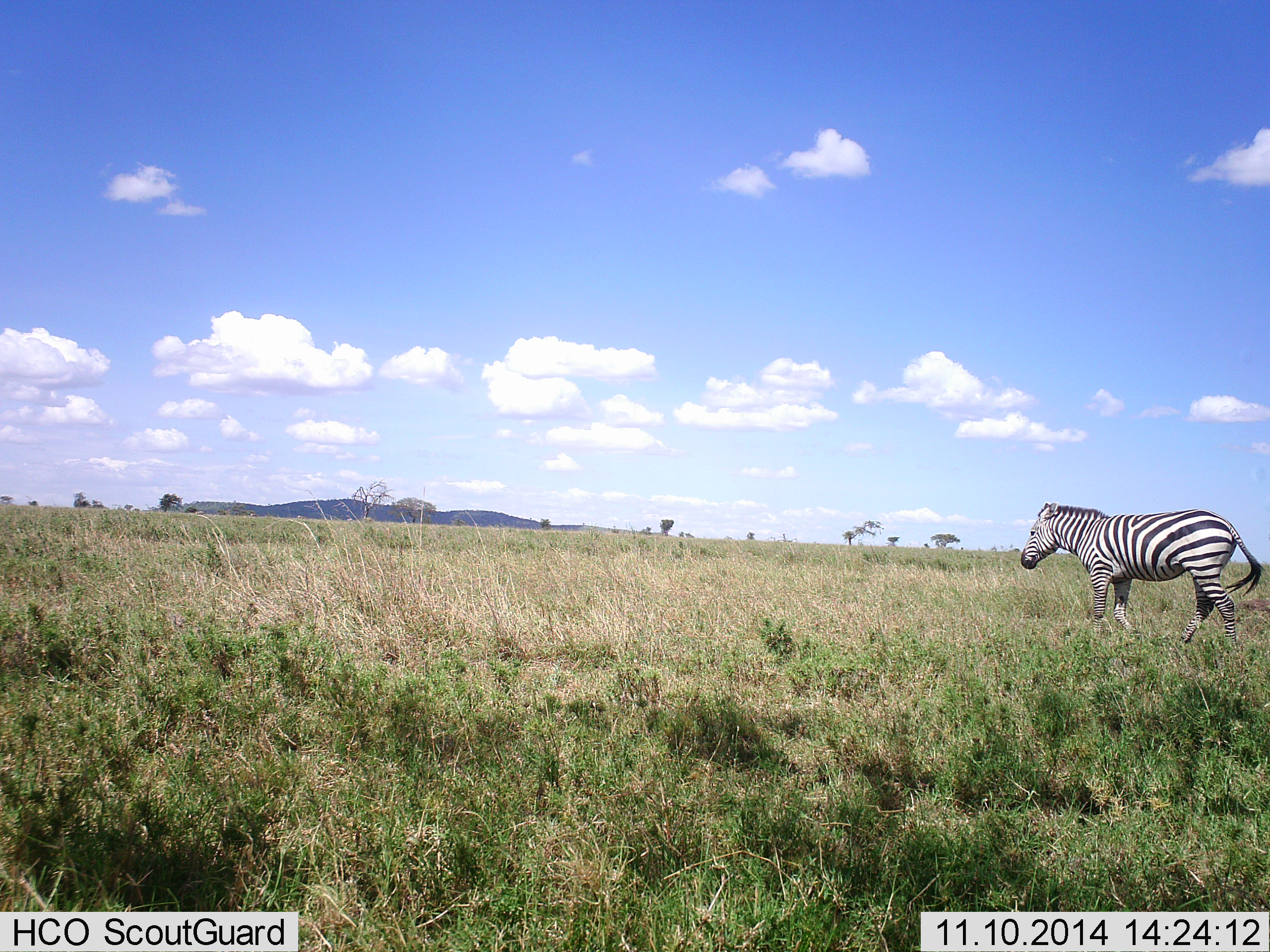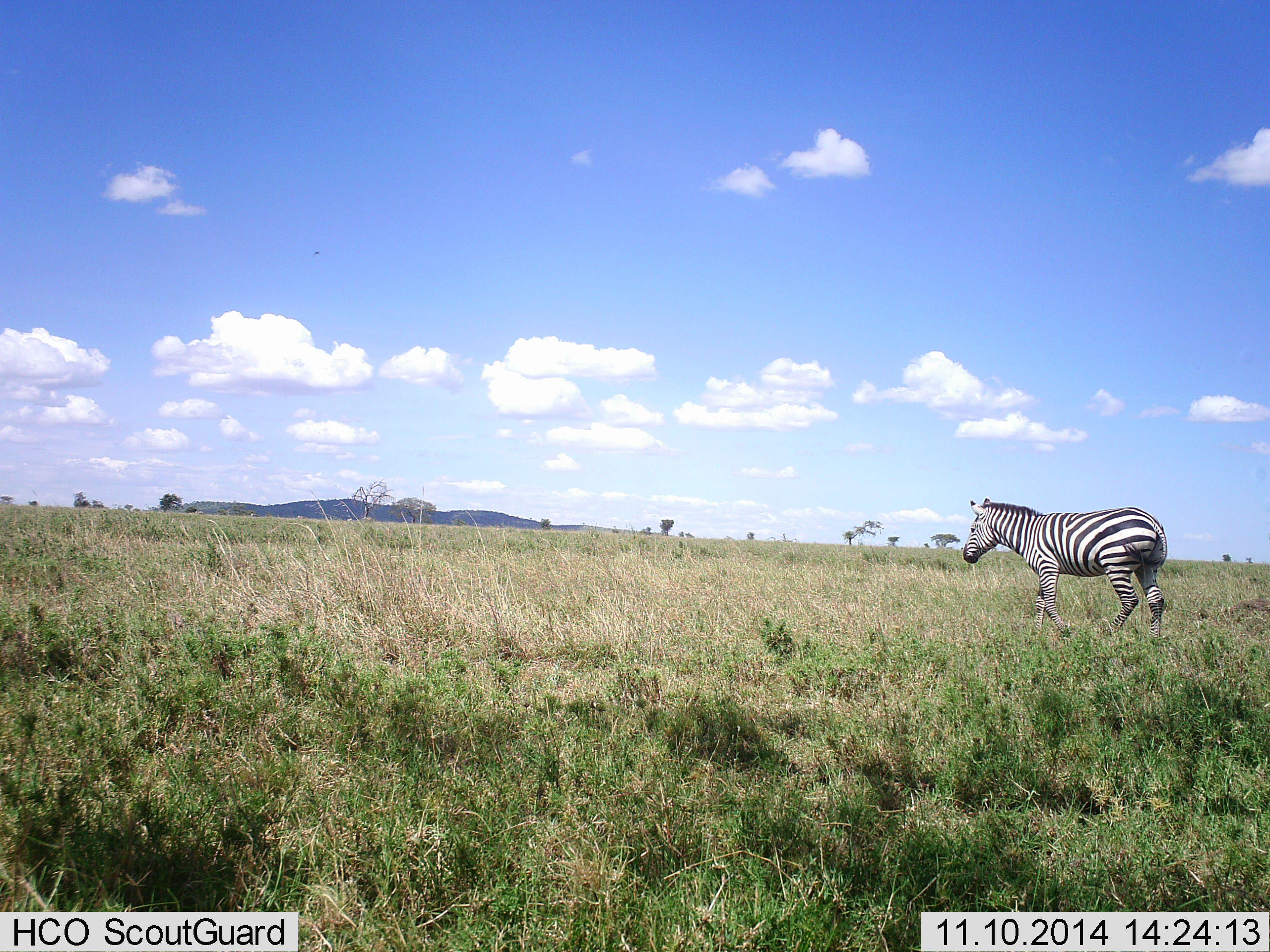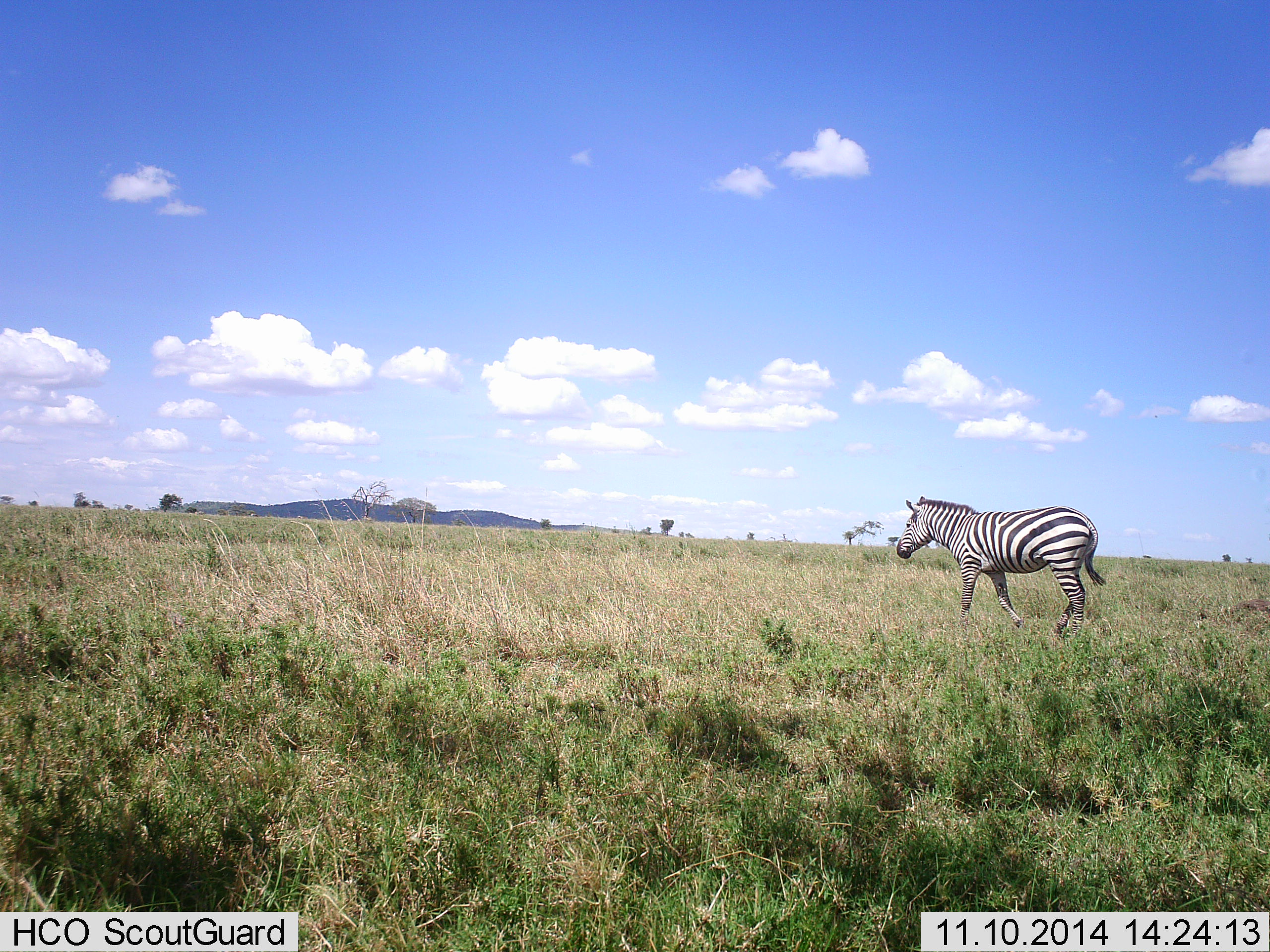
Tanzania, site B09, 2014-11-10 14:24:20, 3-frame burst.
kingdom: Animalia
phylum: Chordata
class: Mammalia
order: Perissodactyla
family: Equidae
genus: Equus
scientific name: Equus quagga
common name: plains zebra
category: zebra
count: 1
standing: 0%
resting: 0%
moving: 100%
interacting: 0%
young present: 0%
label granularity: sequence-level